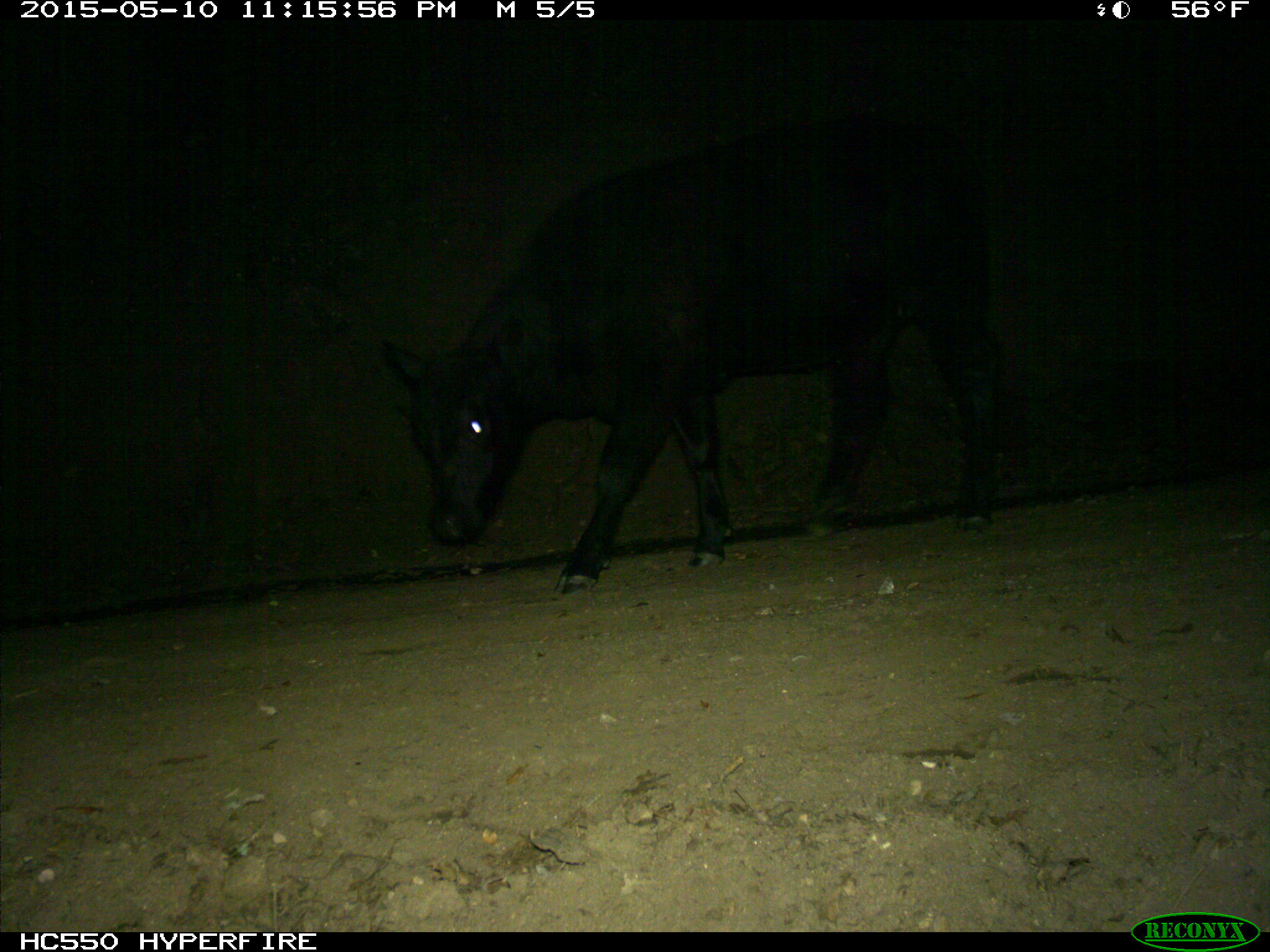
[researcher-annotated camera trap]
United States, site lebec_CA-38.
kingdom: Animalia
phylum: Chordata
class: Mammalia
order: Artiodactyla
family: Bovidae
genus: Bos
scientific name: Bos taurus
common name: domestic cow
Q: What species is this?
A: Bos taurus (domestic cow).